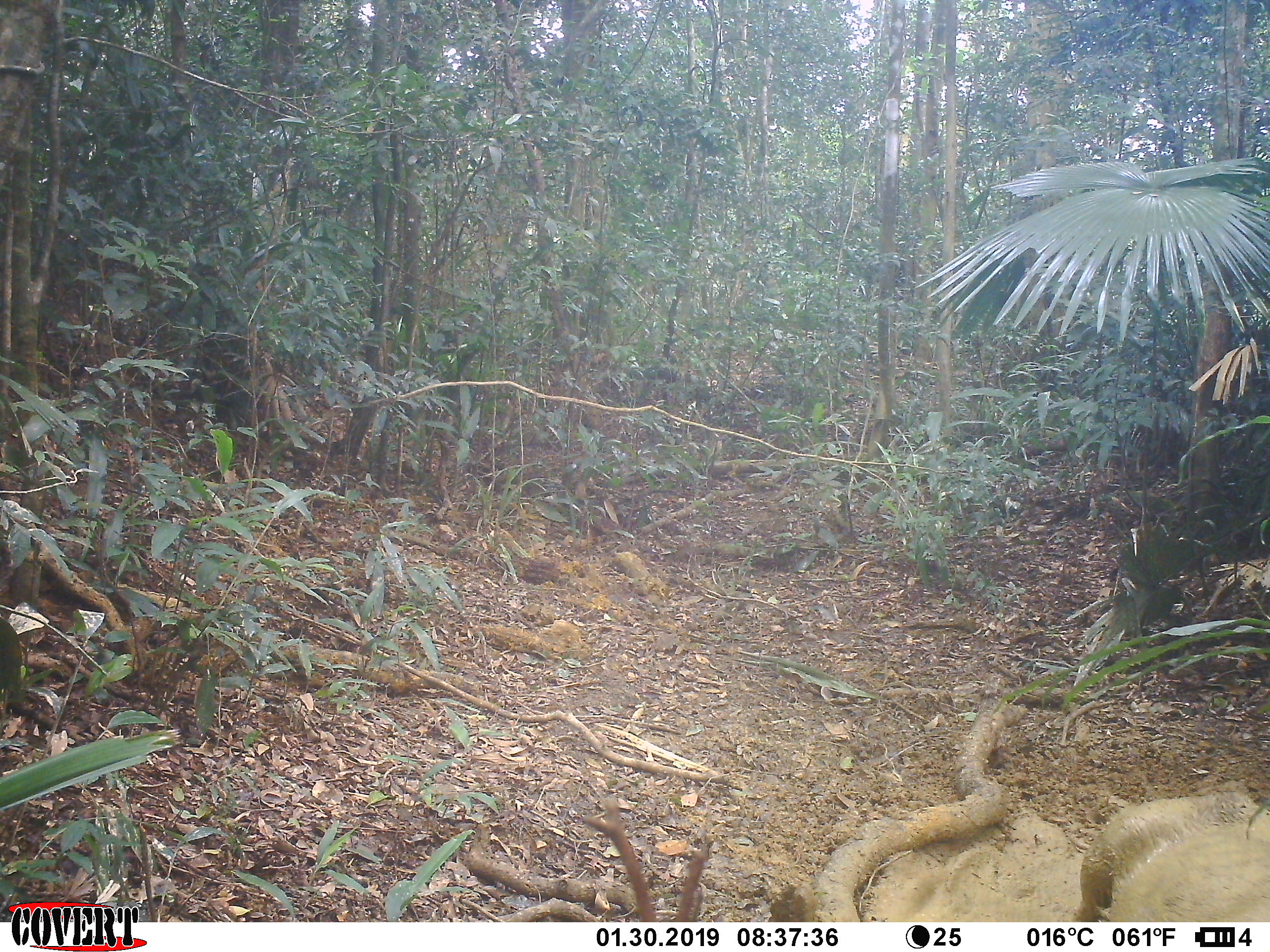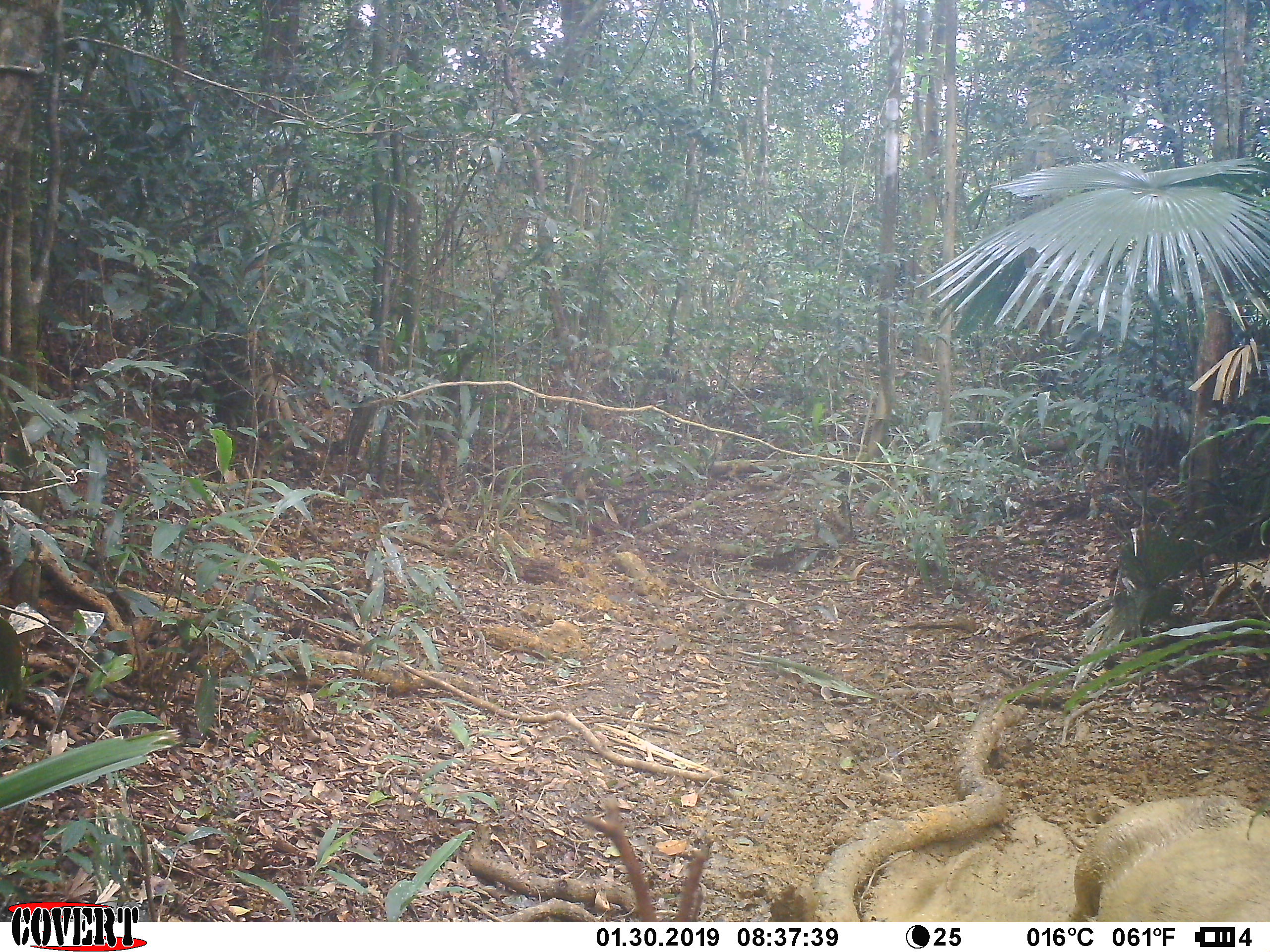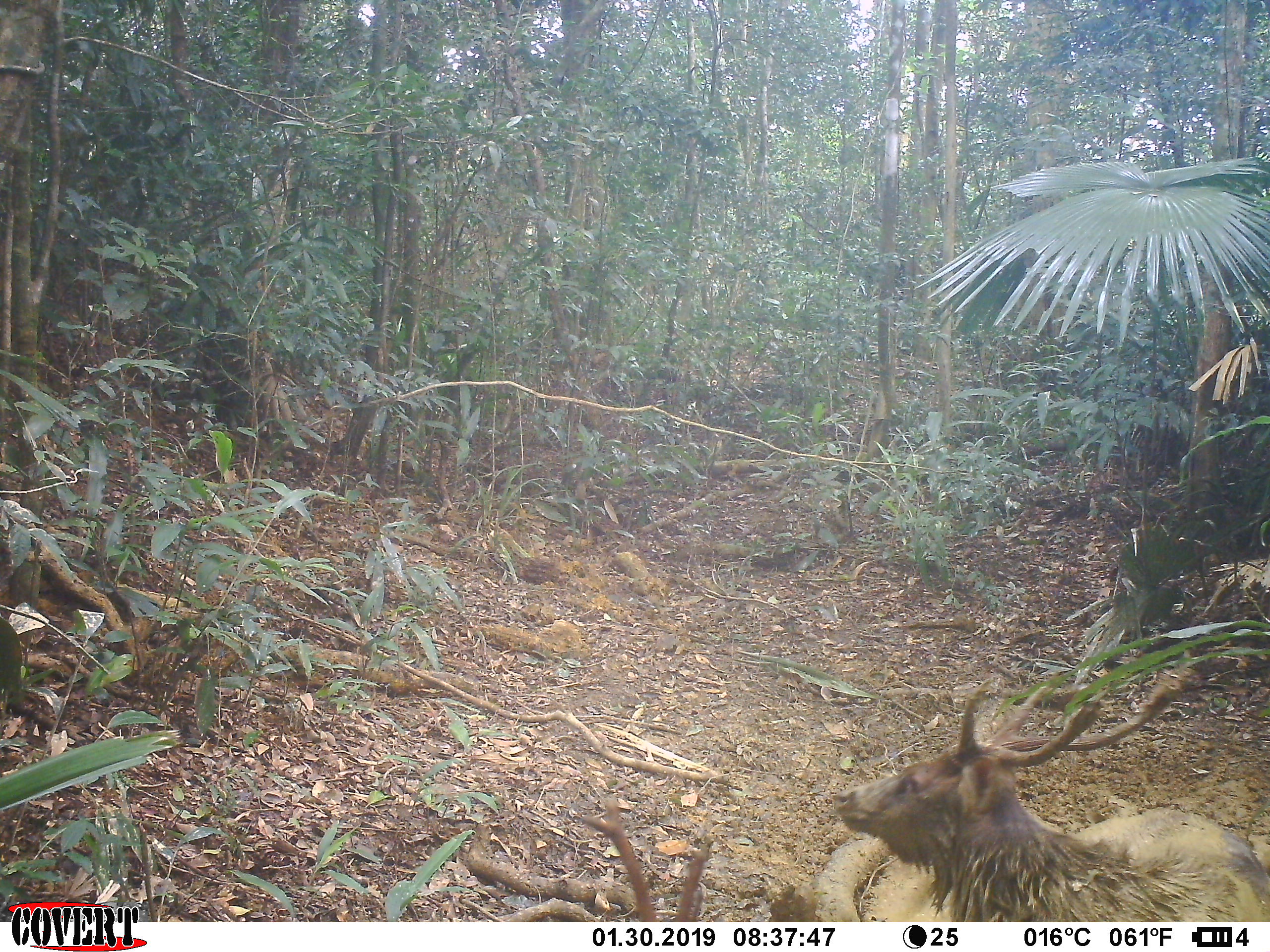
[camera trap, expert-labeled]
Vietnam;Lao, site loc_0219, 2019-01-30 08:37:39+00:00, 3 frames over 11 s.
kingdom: Animalia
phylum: Chordata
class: Mammalia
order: Artiodactyla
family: Cervidae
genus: Rusa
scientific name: Rusa unicolor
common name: sambar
Sambar (Rusa unicolor). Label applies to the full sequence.